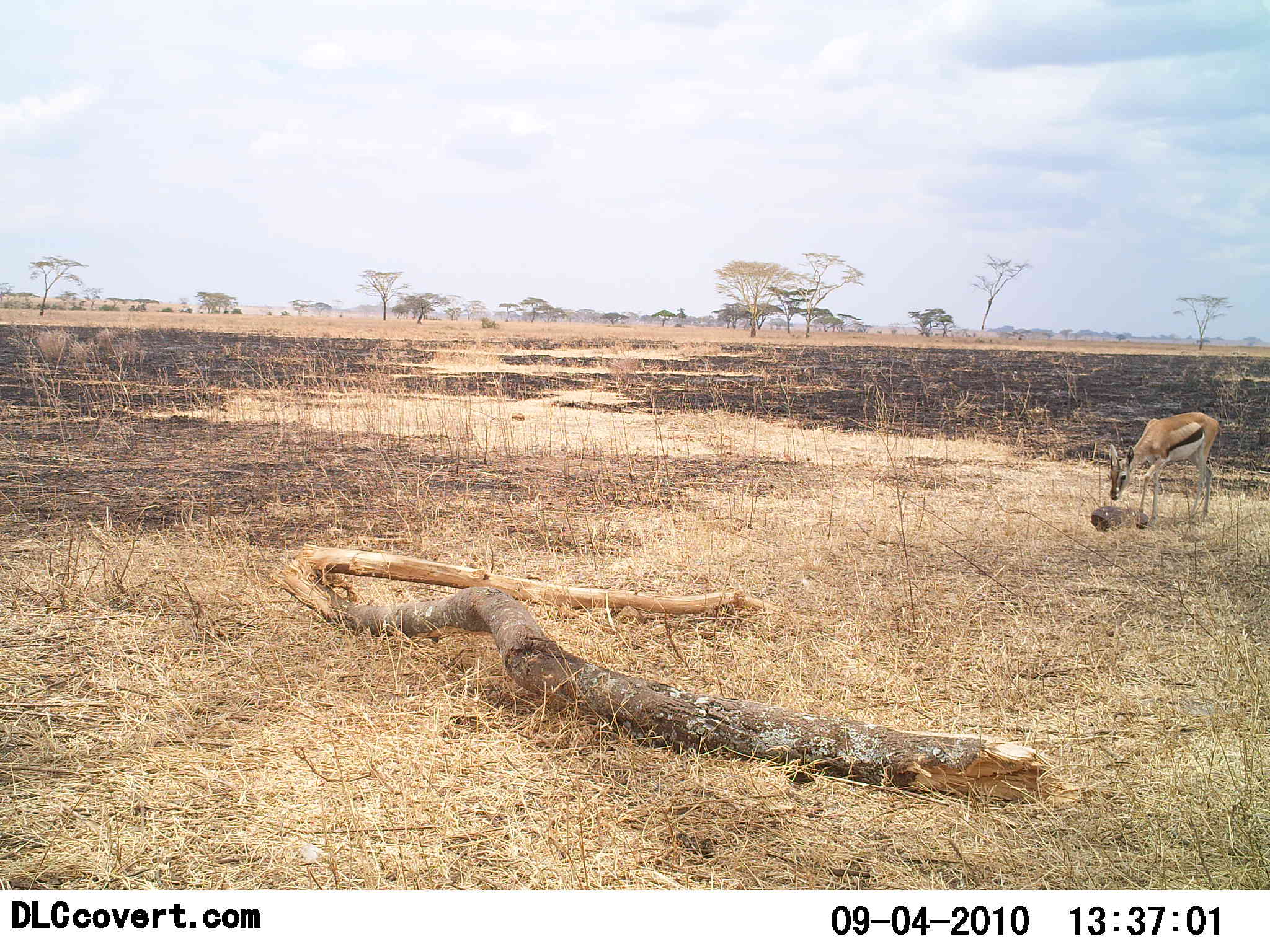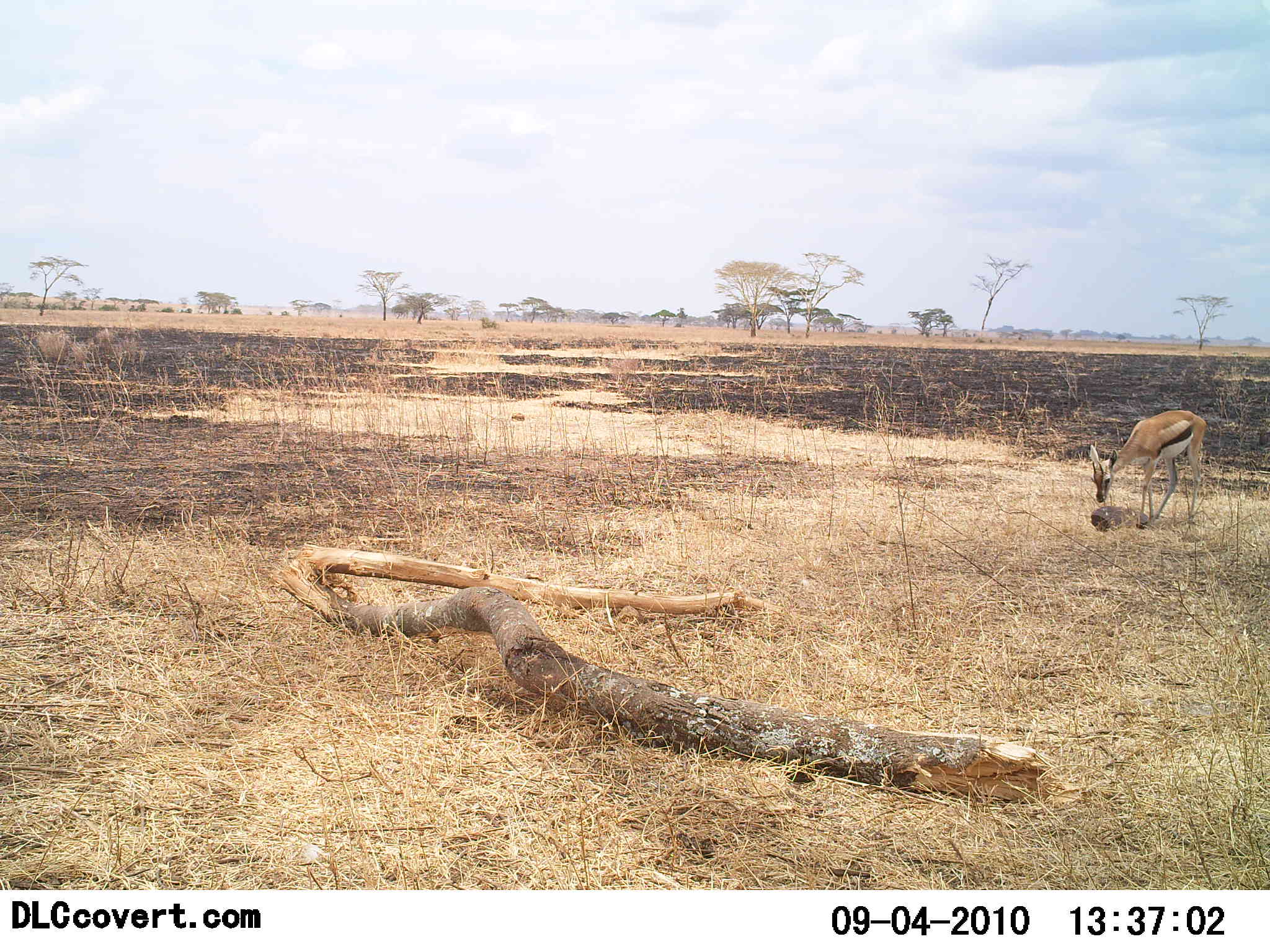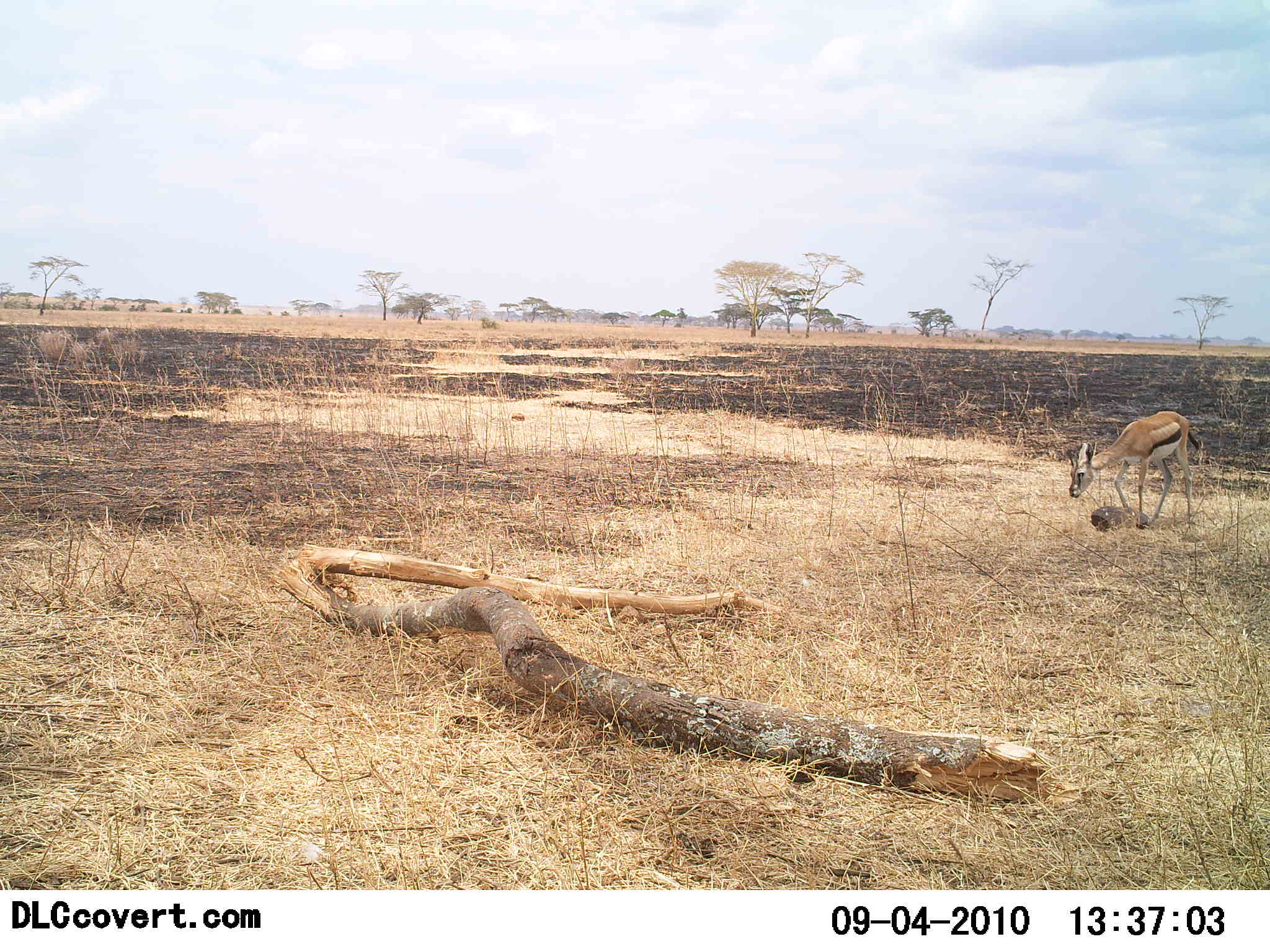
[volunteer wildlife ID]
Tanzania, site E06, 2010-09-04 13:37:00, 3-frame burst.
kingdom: Animalia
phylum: Chordata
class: Mammalia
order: Artiodactyla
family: Bovidae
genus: Eudorcas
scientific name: Eudorcas thomsonii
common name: thomson's gazelle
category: gazellethomsons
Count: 1.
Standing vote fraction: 37%.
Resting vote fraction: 0%.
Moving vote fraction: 37%.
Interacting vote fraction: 5%.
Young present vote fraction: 5%.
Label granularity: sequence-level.